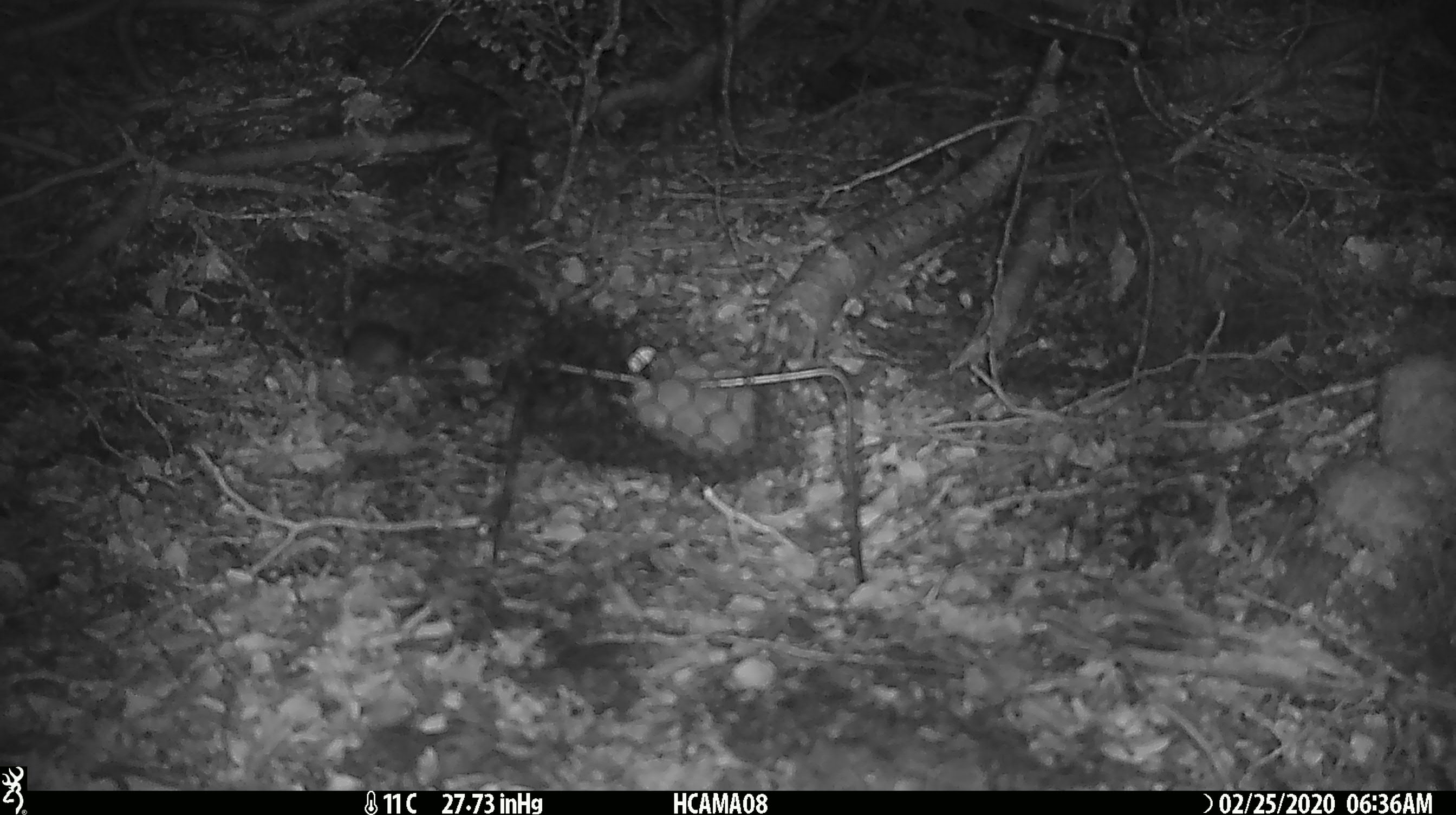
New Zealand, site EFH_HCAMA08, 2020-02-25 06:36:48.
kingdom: Animalia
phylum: Chordata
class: Mammalia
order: Rodentia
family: Muridae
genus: Mus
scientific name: Mus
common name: mouse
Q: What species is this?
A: Mouse (Mus).